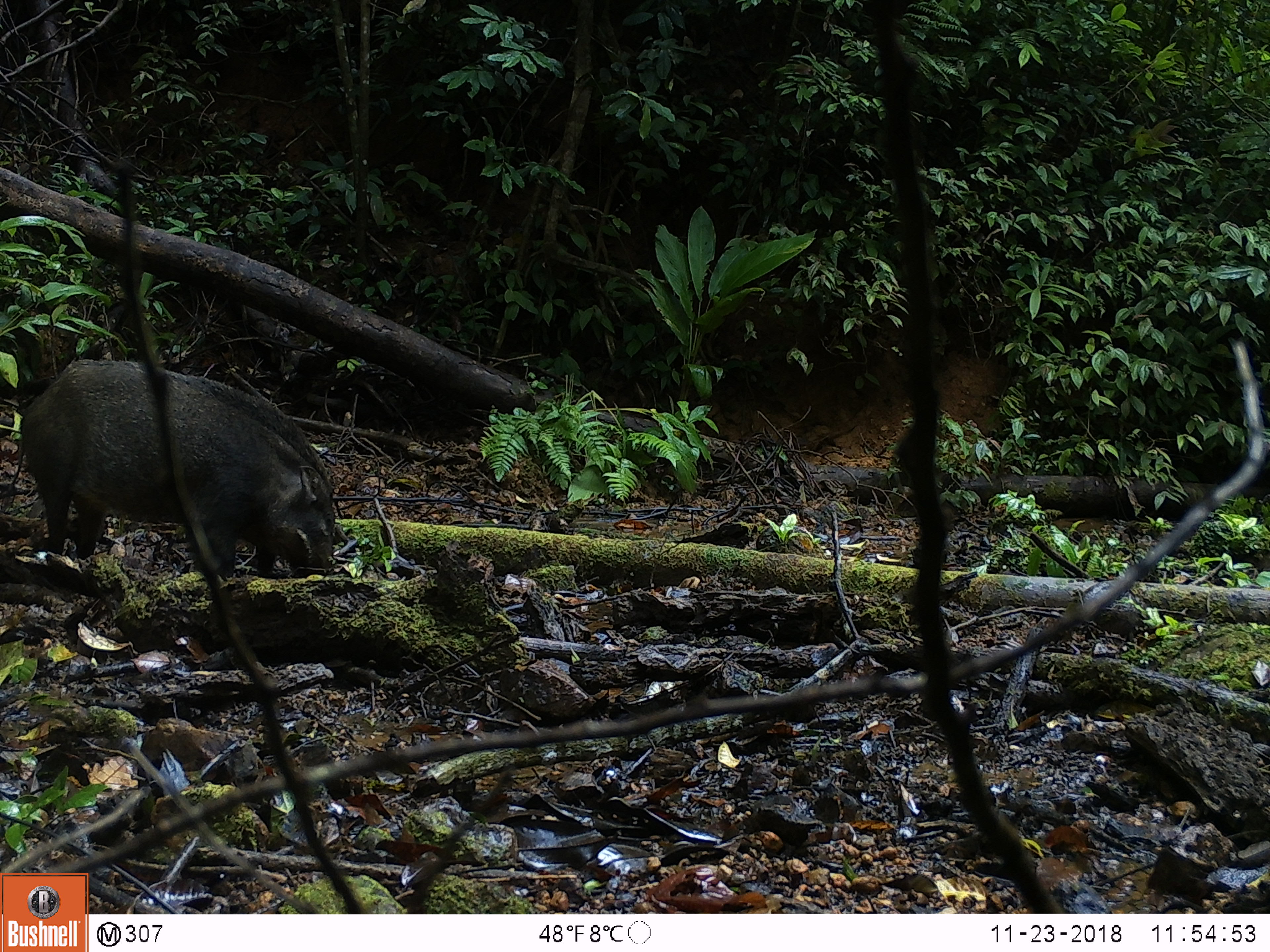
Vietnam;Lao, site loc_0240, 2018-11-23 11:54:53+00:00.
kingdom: Animalia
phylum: Chordata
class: Mammalia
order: Artiodactyla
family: Suidae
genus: Sus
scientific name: Sus scrofa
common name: eurasian wild pig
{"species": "eurasian wild pig (Sus scrofa)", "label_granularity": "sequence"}